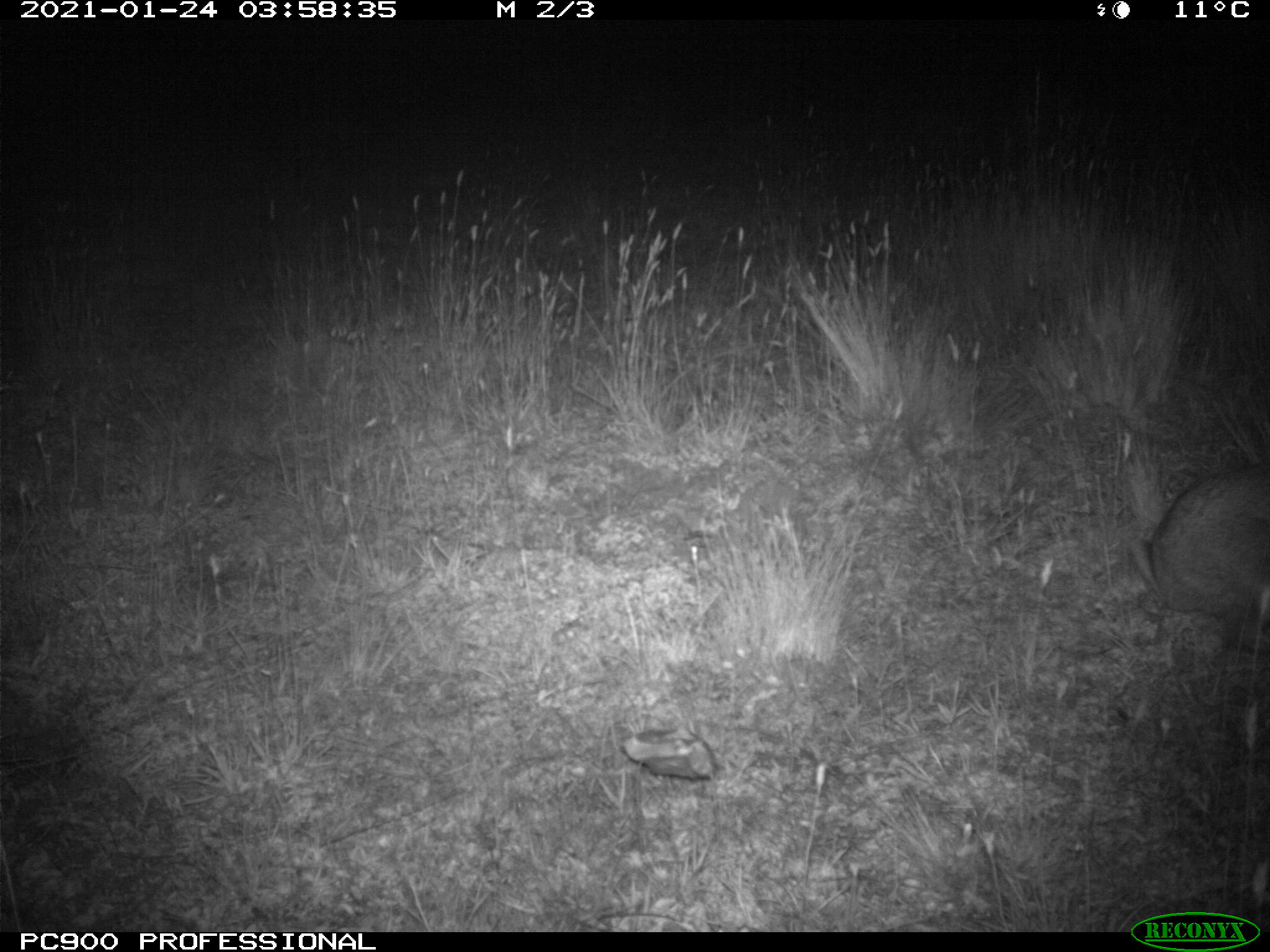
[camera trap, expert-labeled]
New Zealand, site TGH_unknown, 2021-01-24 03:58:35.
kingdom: Animalia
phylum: Chordata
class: Mammalia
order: Lagomorpha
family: Leporidae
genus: Oryctolagus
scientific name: Oryctolagus cuniculus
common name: european rabbit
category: rabbit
Rabbit (european rabbit) (Oryctolagus cuniculus).